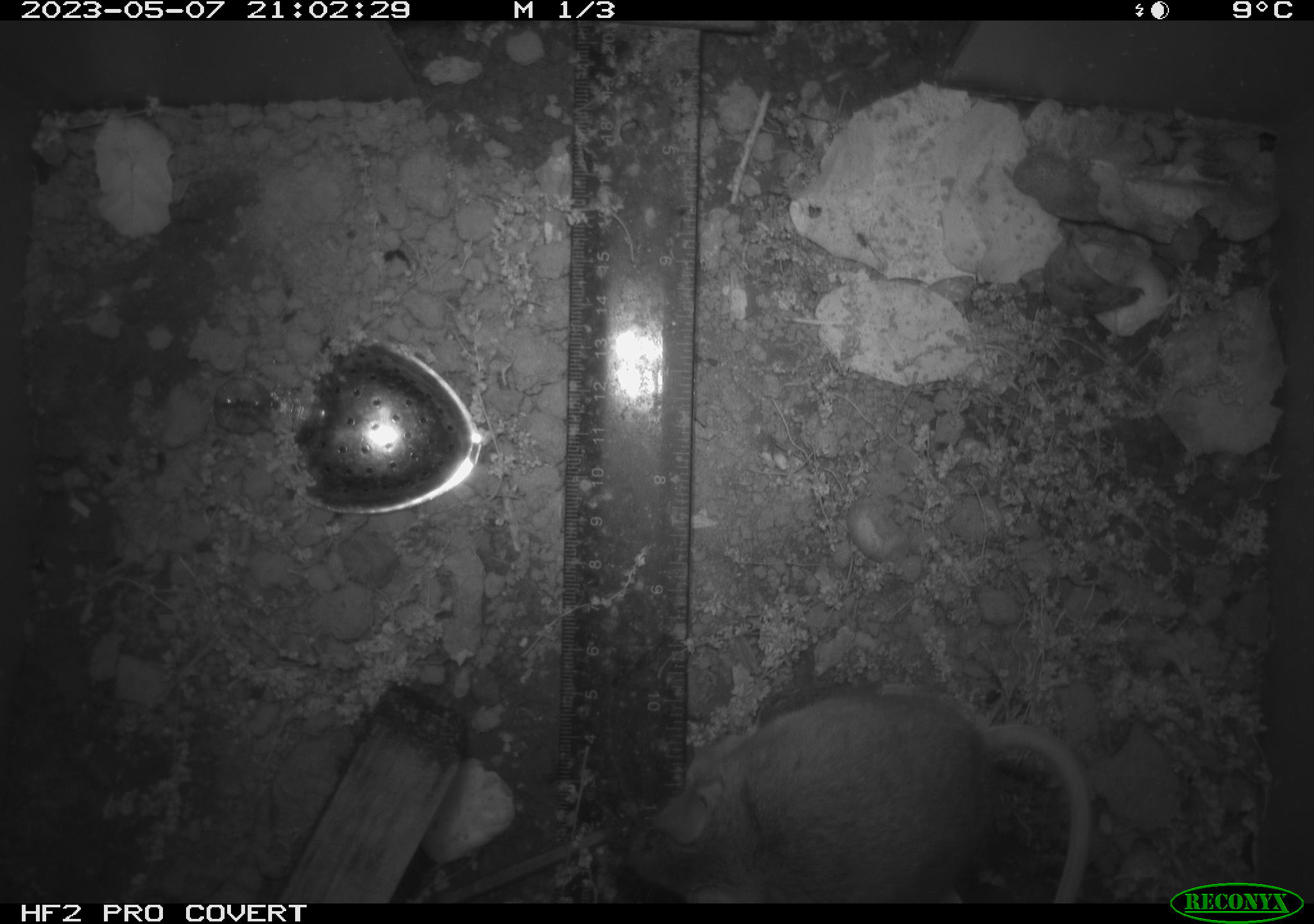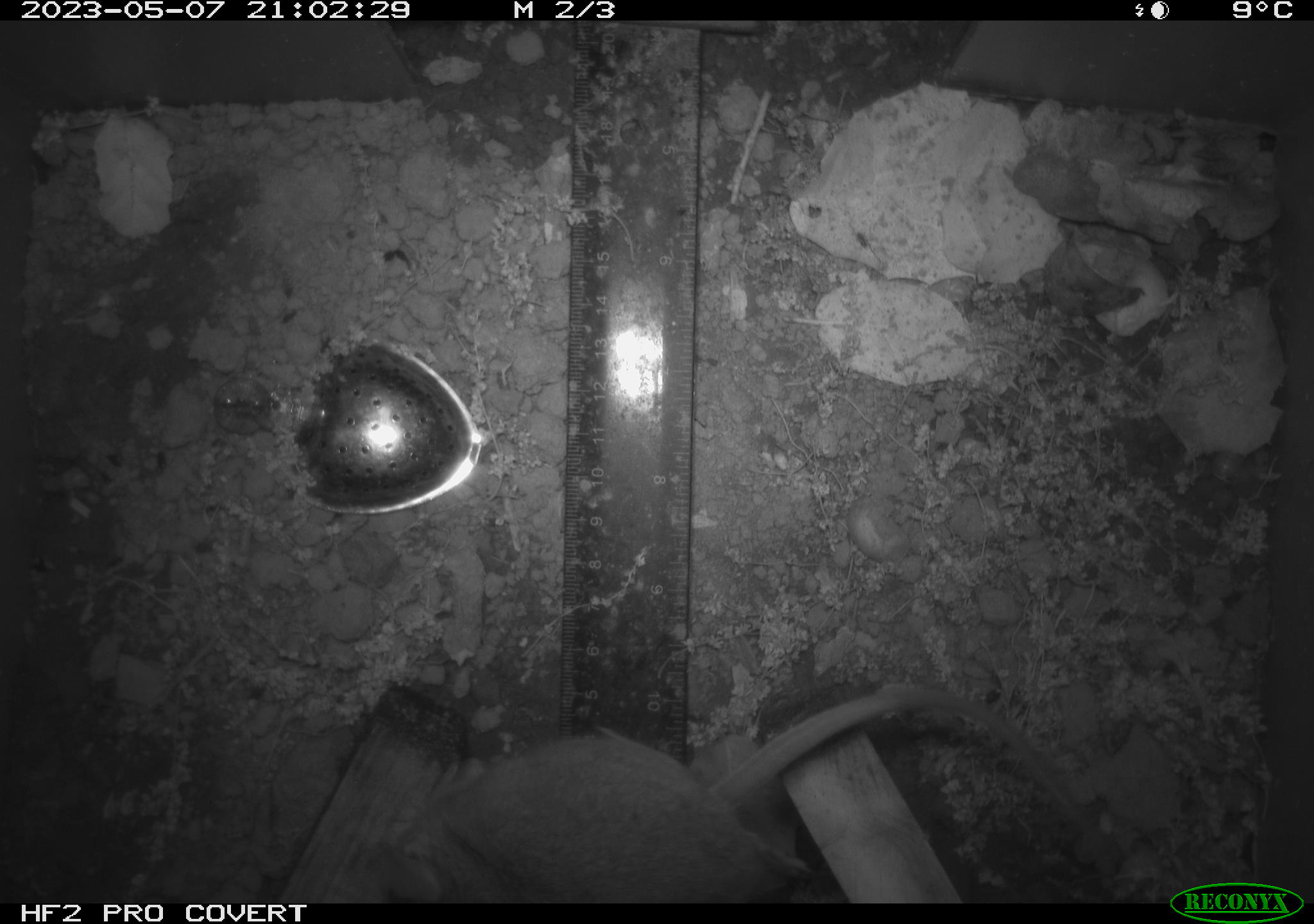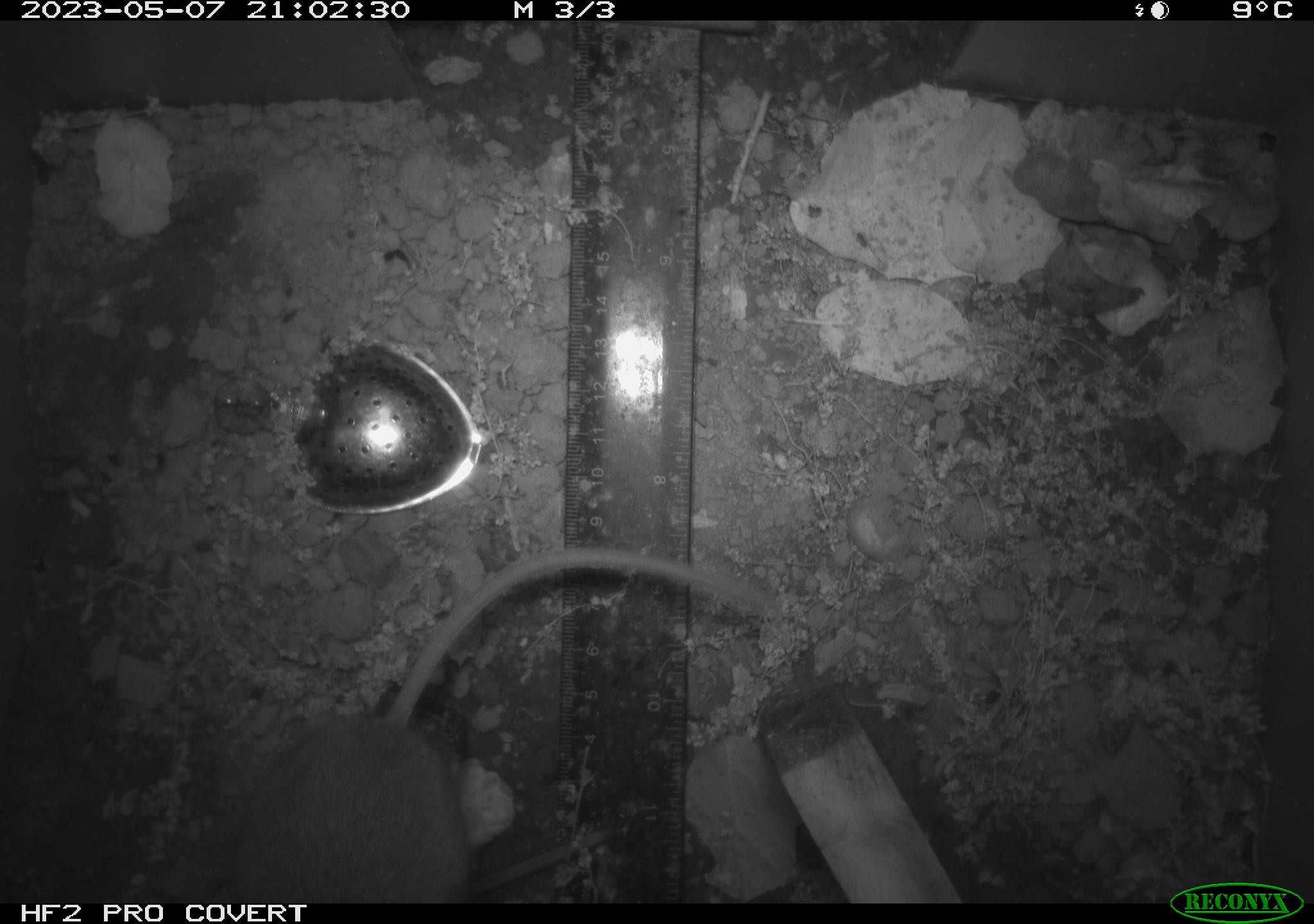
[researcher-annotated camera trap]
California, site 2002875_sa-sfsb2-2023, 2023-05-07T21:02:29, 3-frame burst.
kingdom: Animalia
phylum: Chordata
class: Mammalia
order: Rodentia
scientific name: Rodentia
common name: mouse species